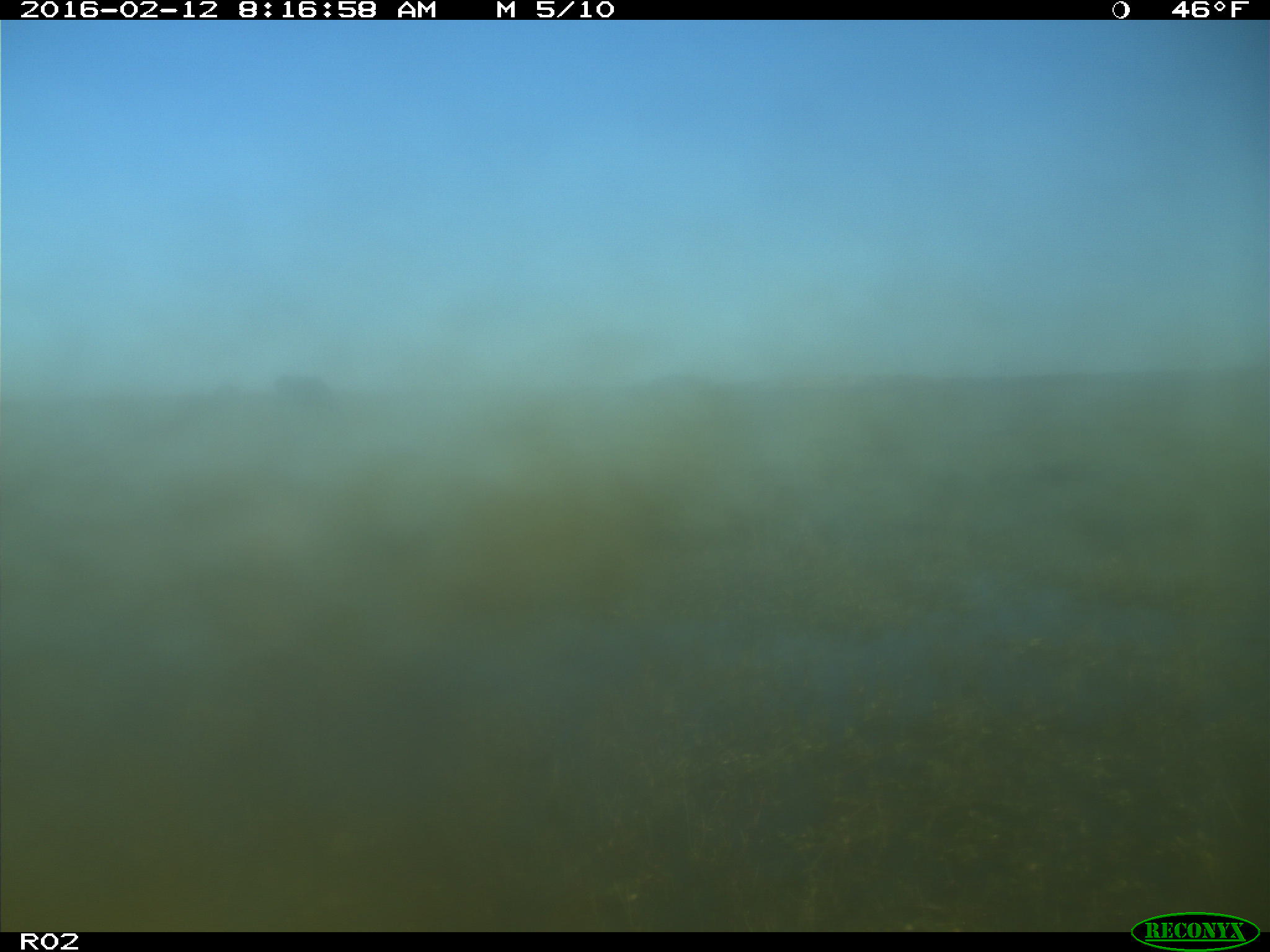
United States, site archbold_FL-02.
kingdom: Animalia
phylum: Chordata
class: Mammalia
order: Artiodactyla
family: Bovidae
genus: Bos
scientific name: Bos taurus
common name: domestic cow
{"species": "Bos taurus (domestic cow)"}